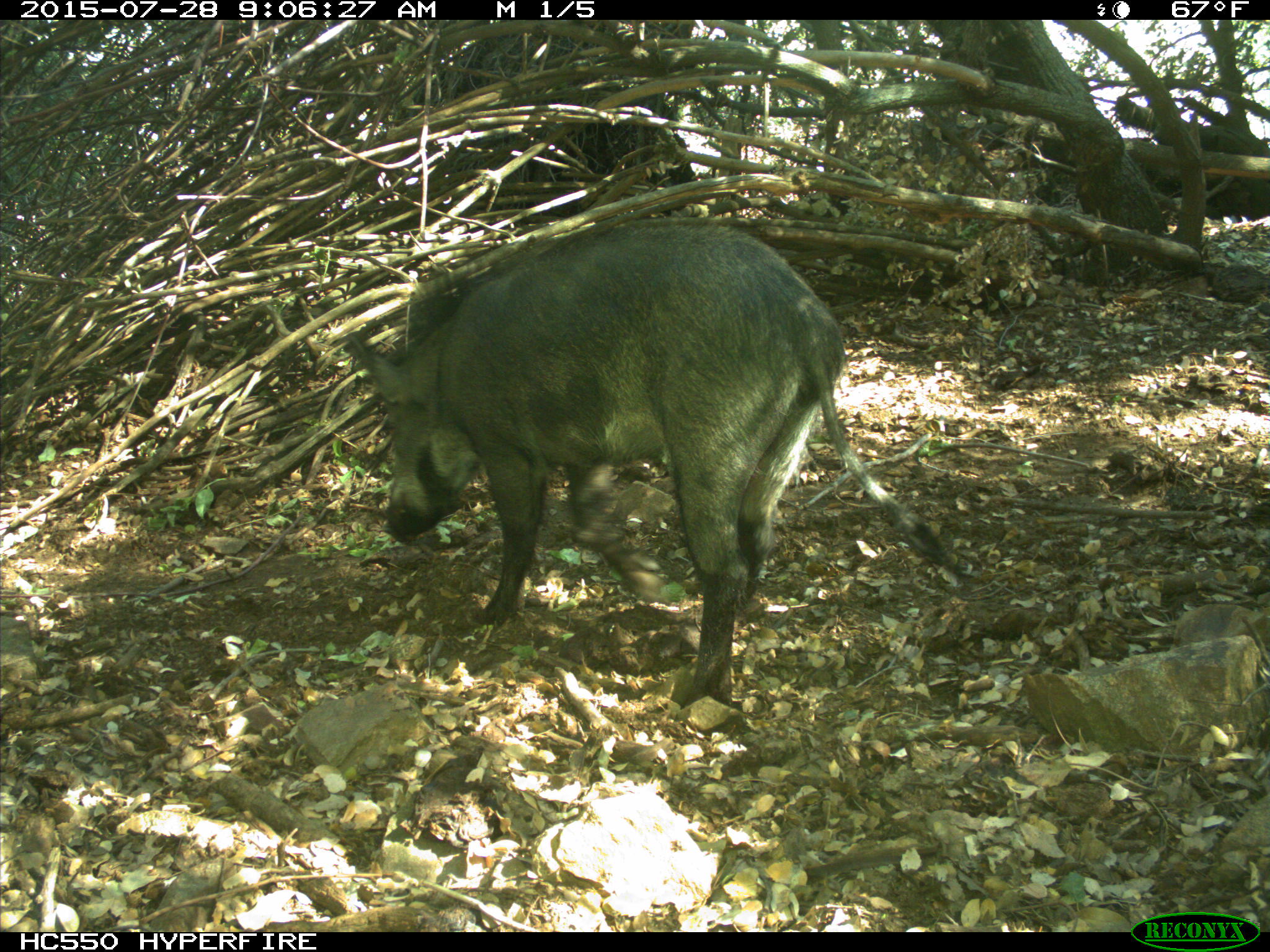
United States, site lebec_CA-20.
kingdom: Animalia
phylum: Chordata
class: Mammalia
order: Artiodactyla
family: Suidae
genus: Sus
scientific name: Sus scrofa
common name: wild boar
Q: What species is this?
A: Sus scrofa (wild boar).